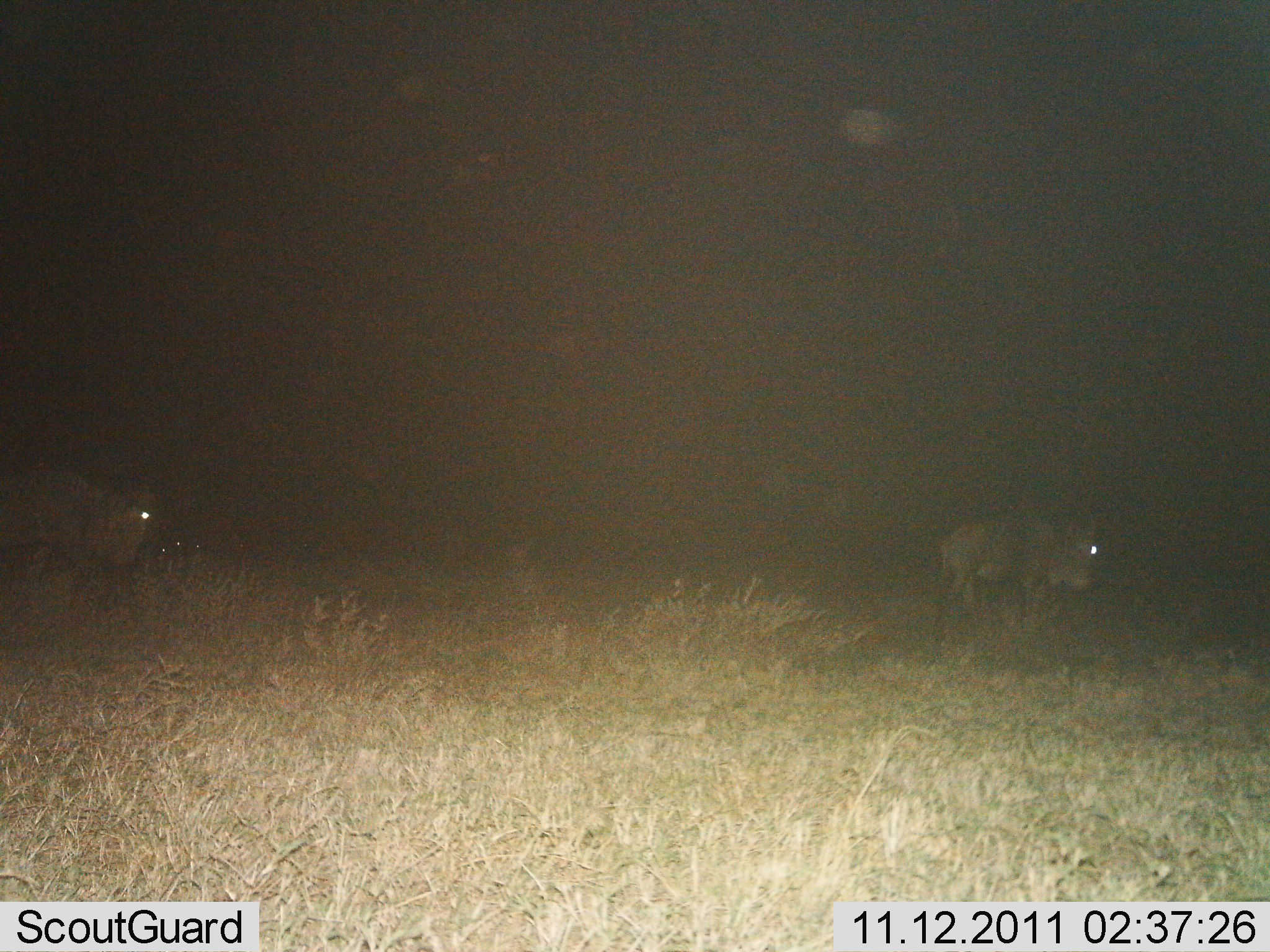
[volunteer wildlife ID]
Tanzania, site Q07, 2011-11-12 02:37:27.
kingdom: Animalia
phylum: Chordata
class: Mammalia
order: Artiodactyla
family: Bovidae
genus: Connochaetes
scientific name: Connochaetes taurinus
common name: blue wildebeest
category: wildebeest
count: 2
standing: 17%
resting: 0%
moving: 75%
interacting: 0%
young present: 0%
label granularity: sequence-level